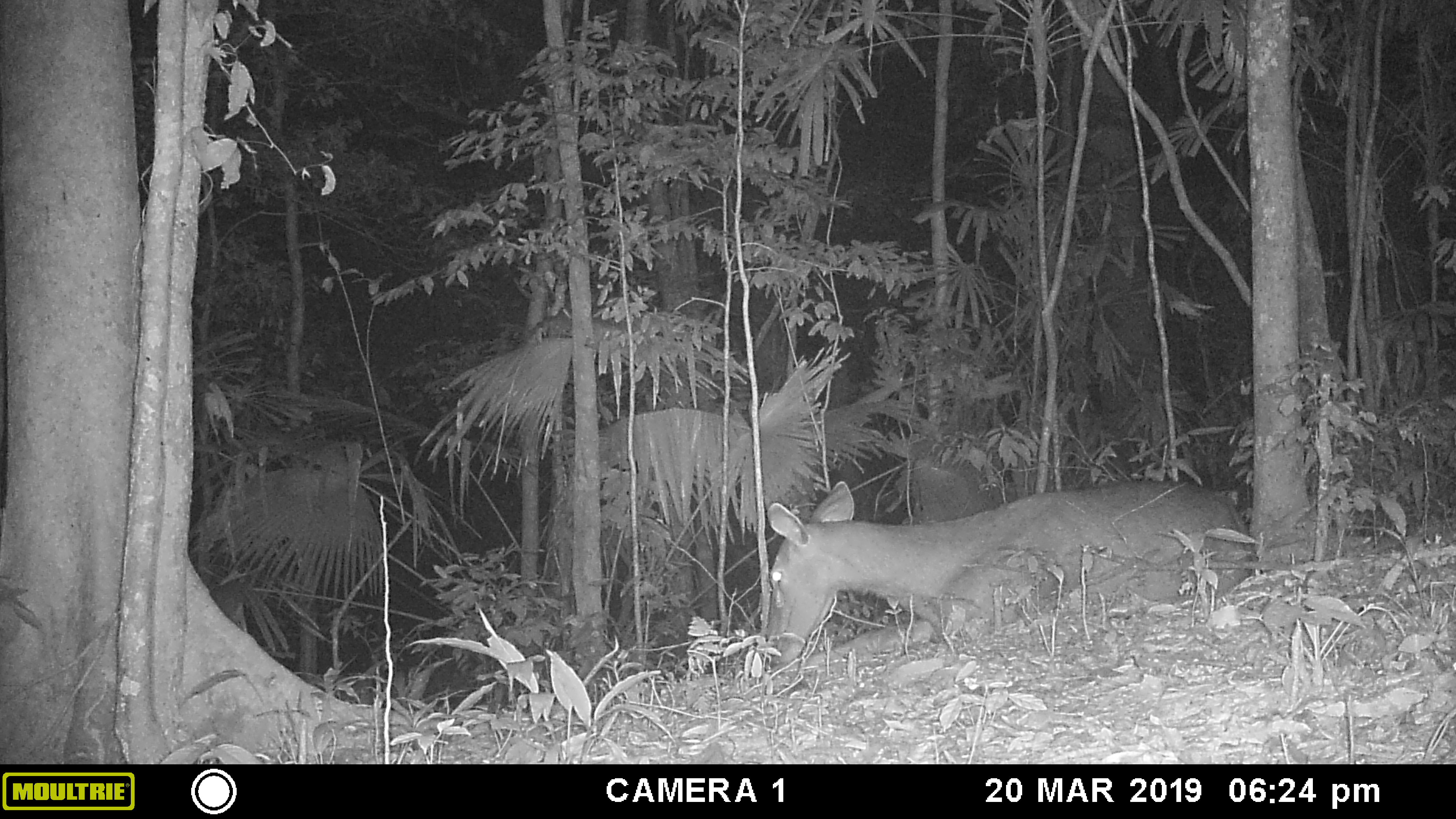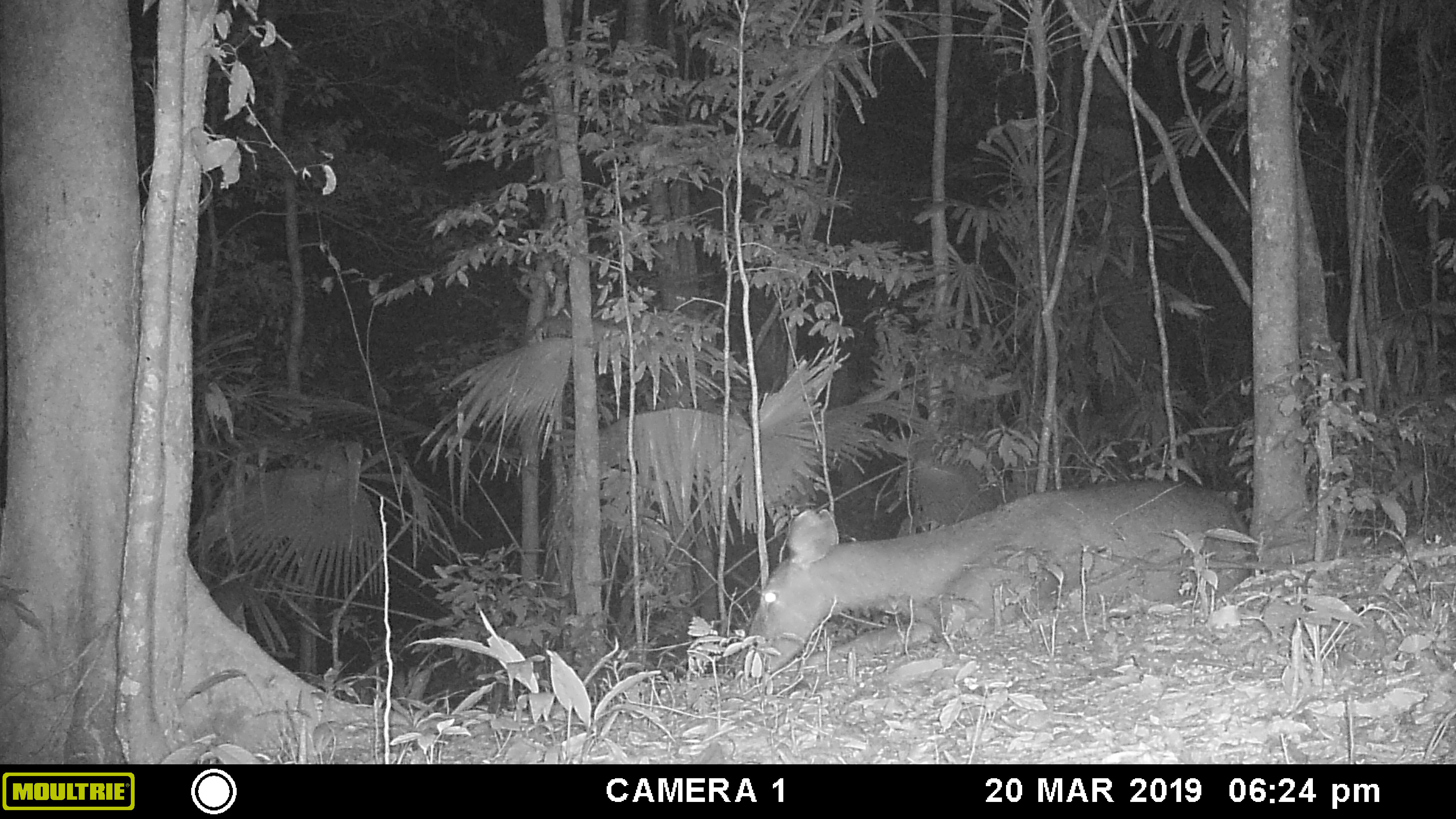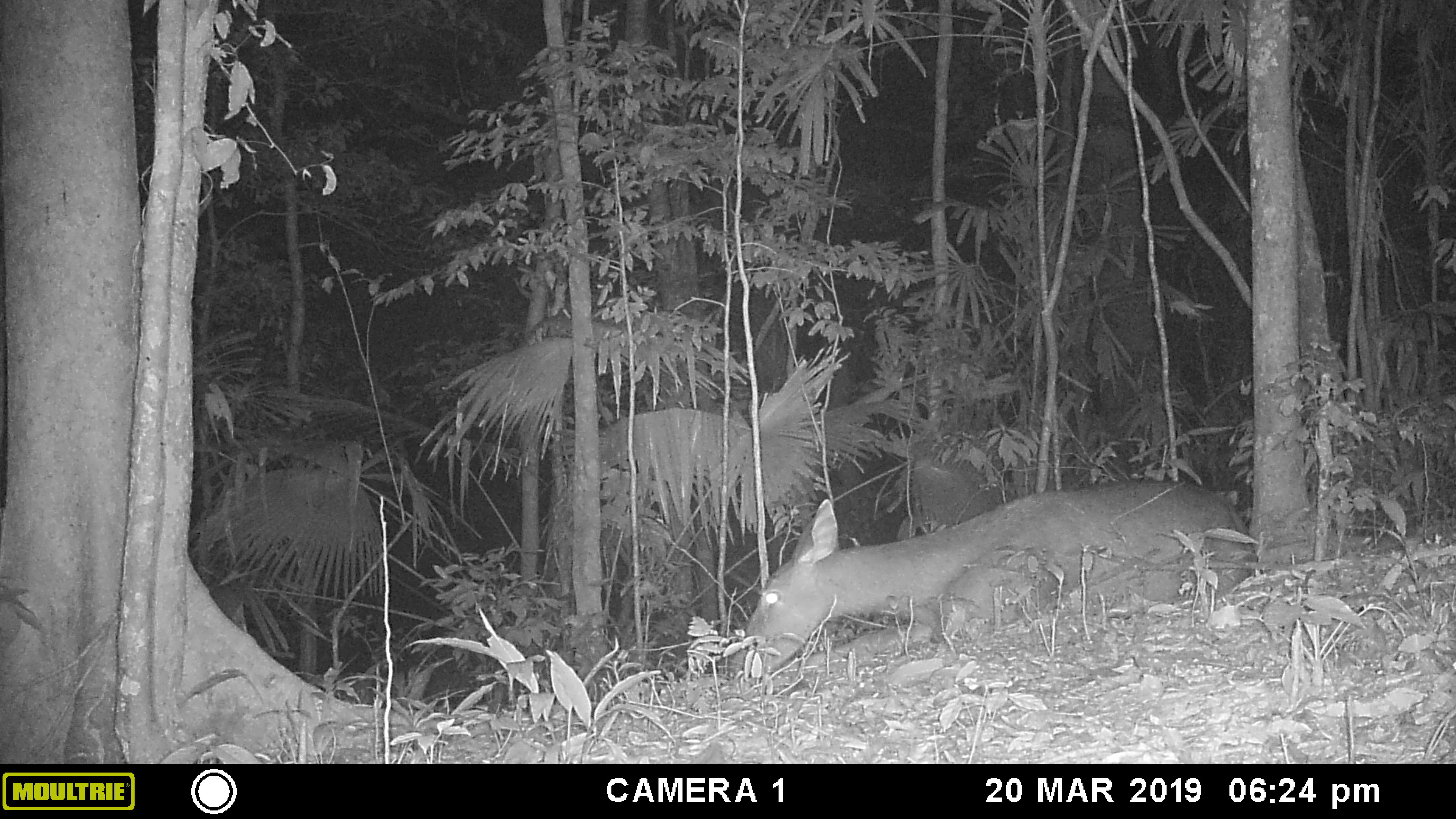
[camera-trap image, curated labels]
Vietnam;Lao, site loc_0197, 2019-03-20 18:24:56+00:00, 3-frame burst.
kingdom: Animalia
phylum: Chordata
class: Mammalia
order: Artiodactyla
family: Cervidae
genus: Rusa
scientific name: Rusa unicolor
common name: sambar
Sambar (Rusa unicolor). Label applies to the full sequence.